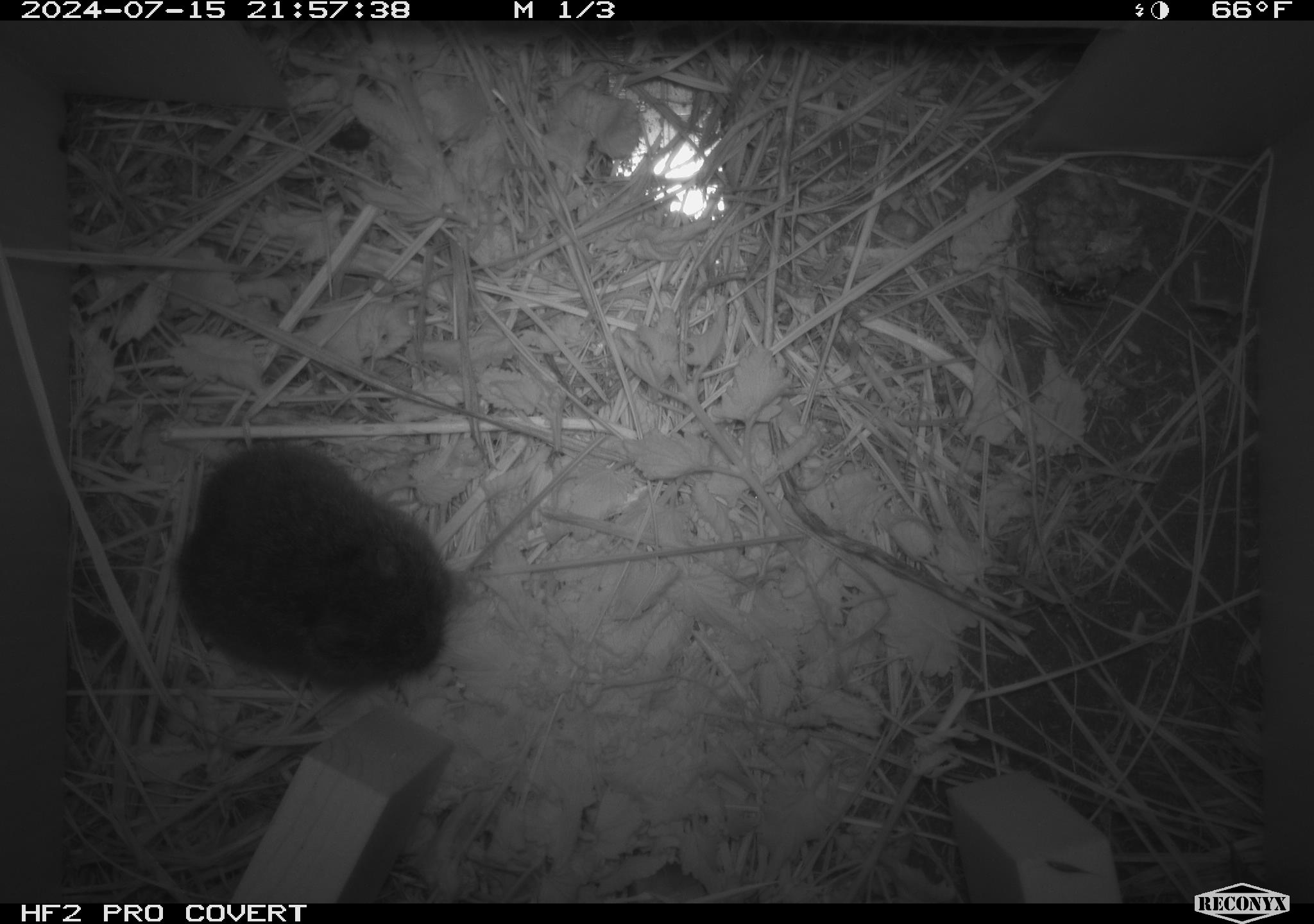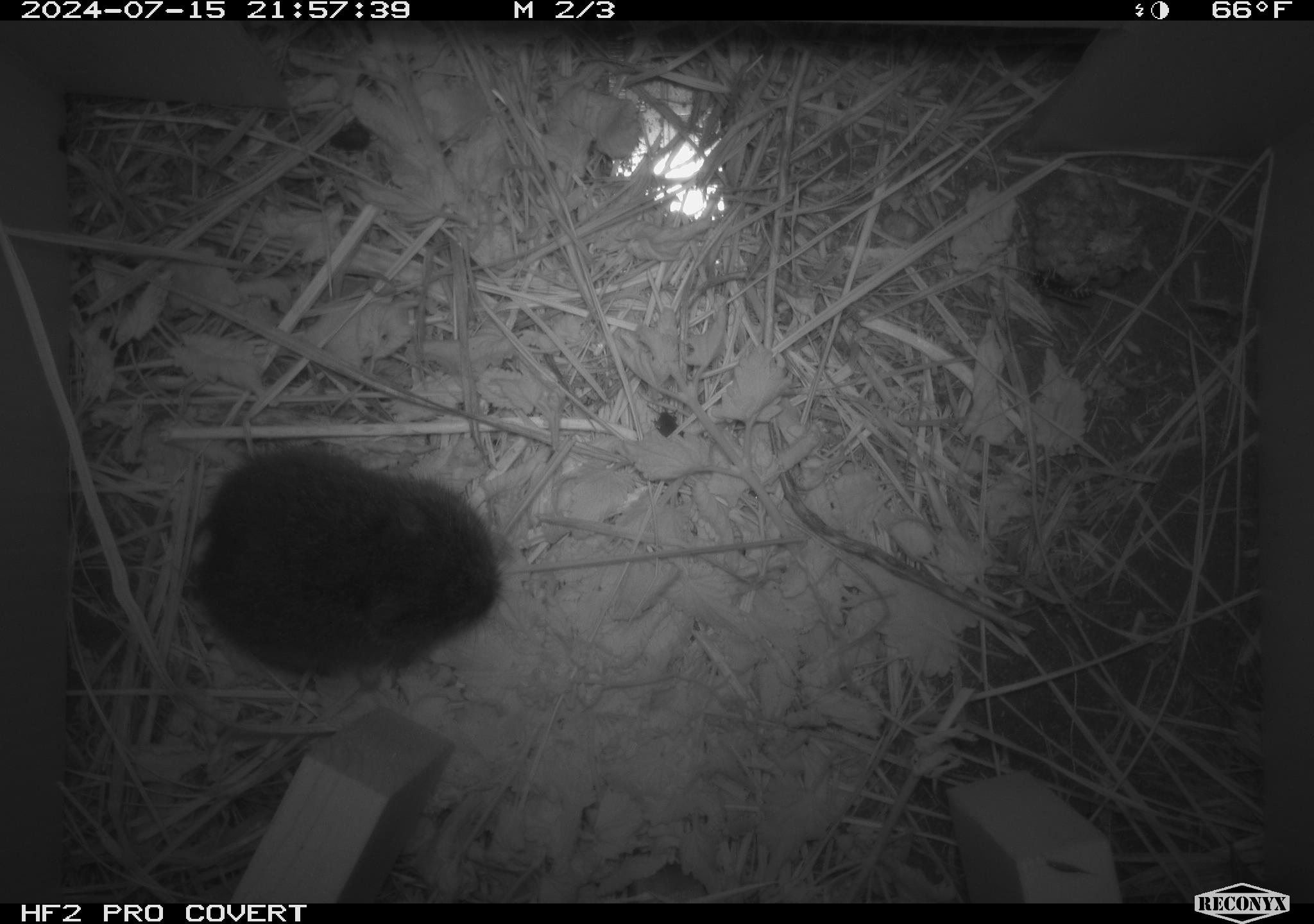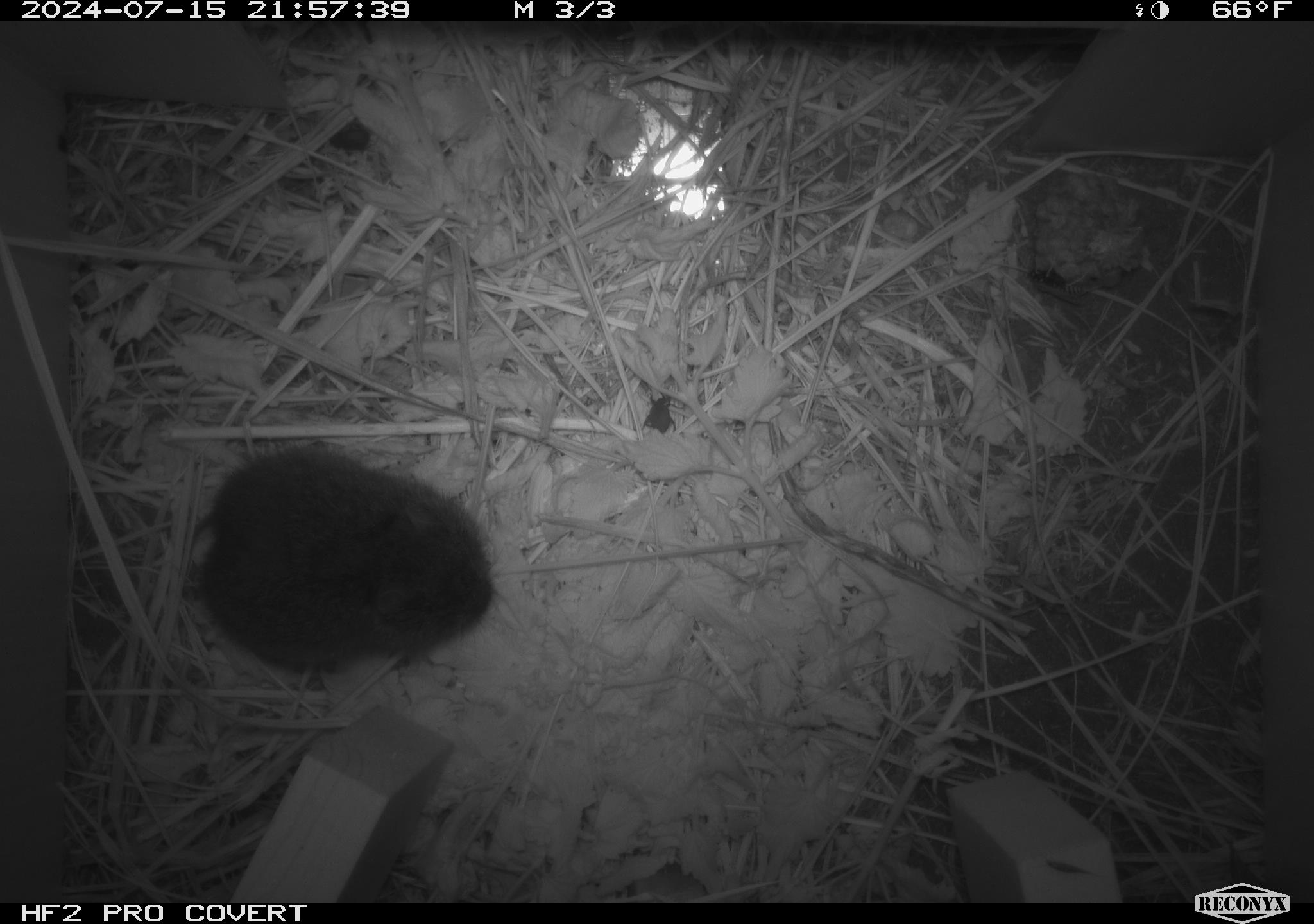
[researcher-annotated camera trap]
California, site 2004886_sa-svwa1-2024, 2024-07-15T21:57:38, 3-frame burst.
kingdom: Animalia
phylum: Arthropoda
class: Insecta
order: Hymenoptera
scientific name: Hymenoptera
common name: ants, bees, wasps, and sawflies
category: hymenoptera order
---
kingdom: Animalia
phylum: Chordata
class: Mammalia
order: Rodentia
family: Cricetidae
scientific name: Arvicolinae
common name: voles, lemmings, and muskrats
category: arvicolinae subfamily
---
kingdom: Animalia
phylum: Arthropoda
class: Insecta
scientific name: Insecta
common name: insect